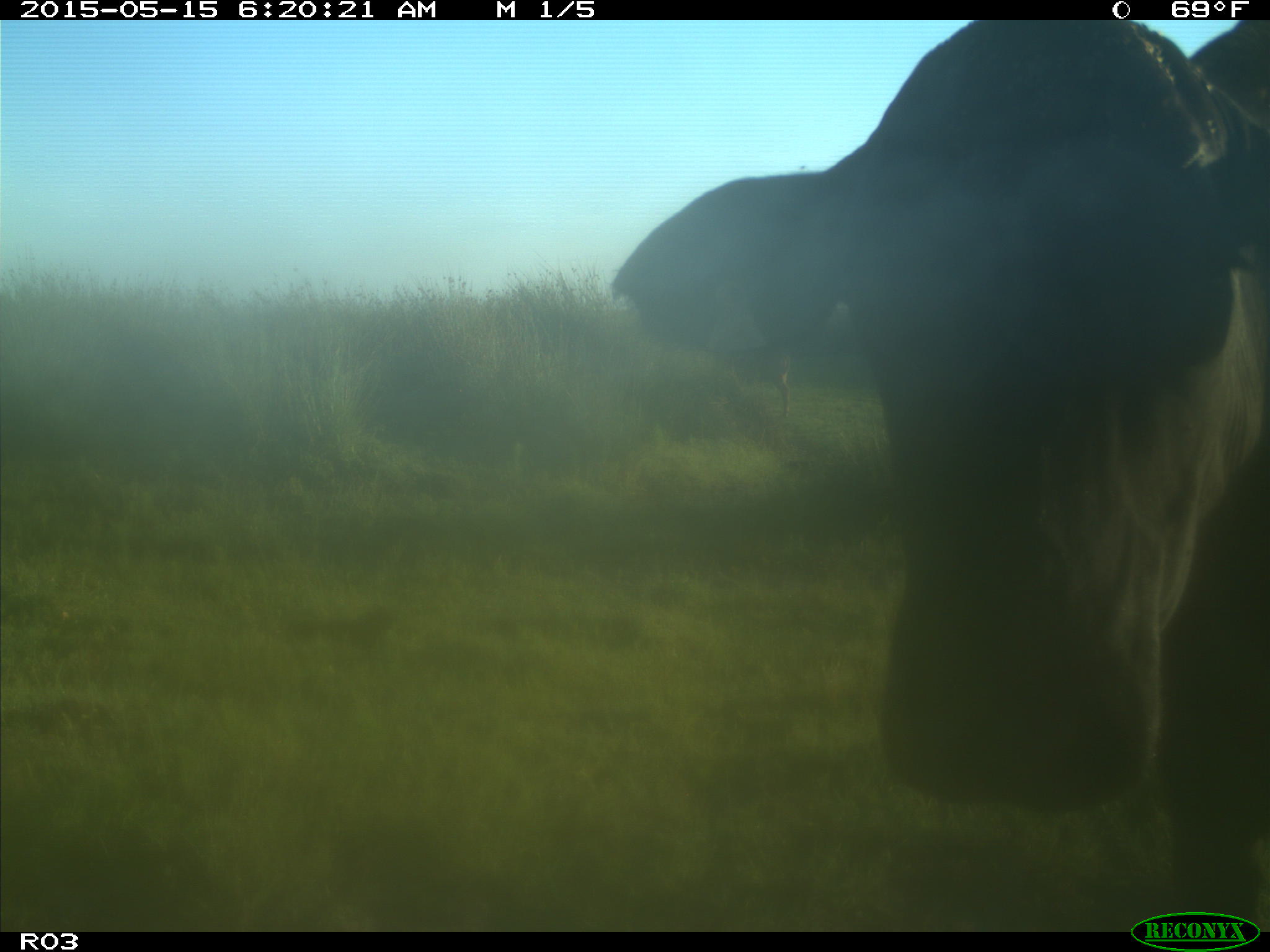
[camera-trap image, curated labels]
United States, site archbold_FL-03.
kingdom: Animalia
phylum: Chordata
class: Mammalia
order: Artiodactyla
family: Bovidae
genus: Bos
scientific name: Bos taurus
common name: domestic cow